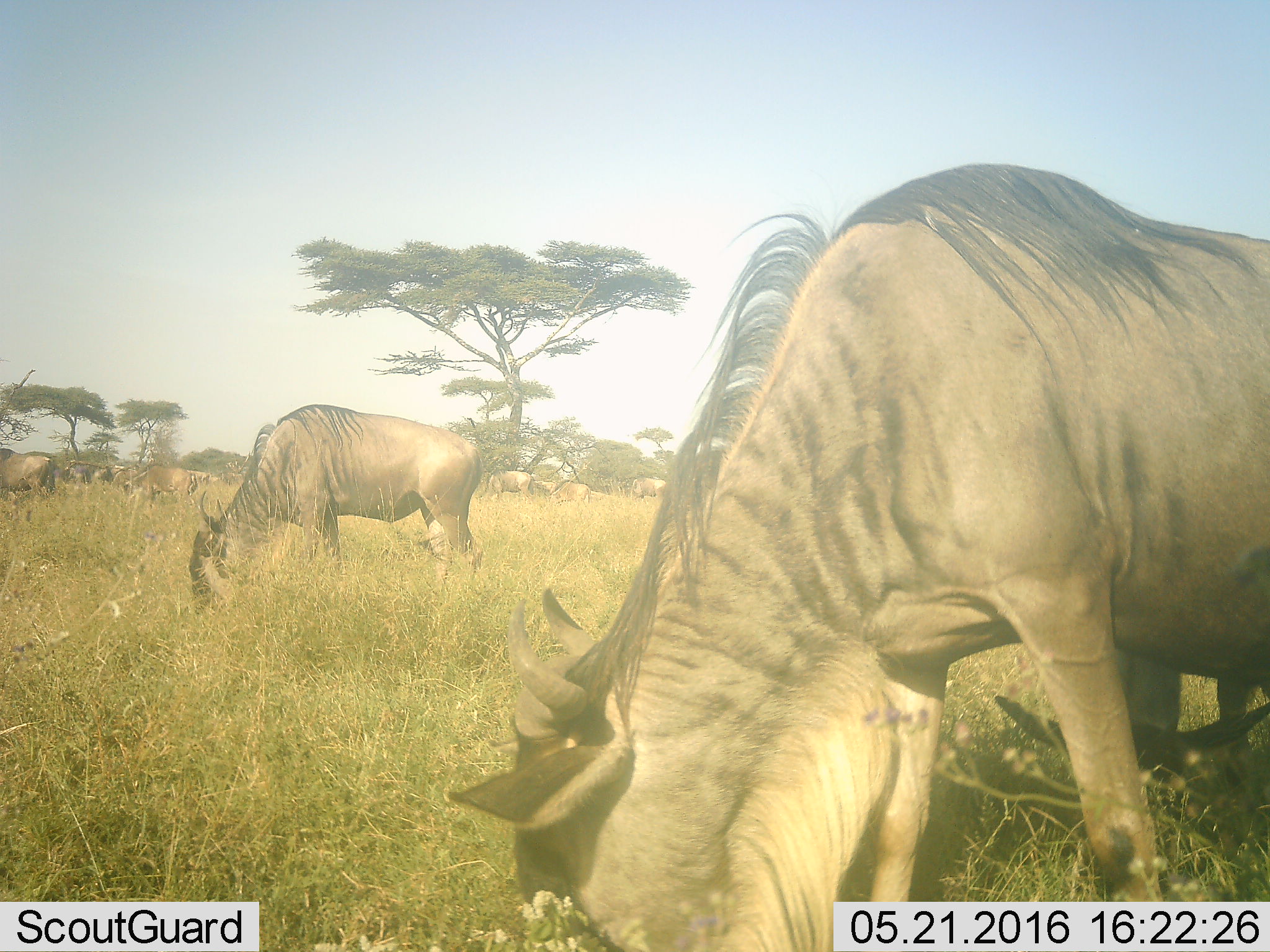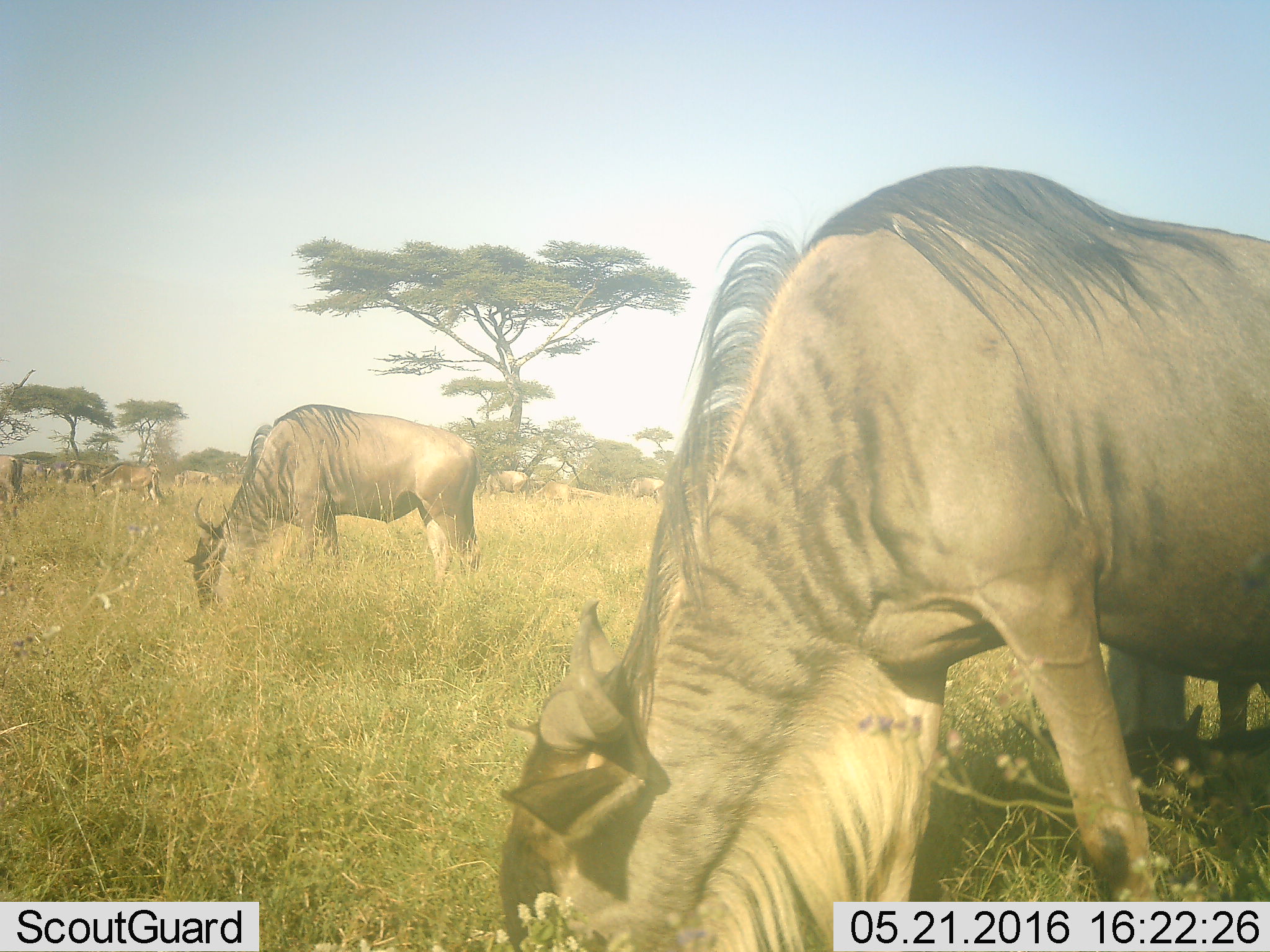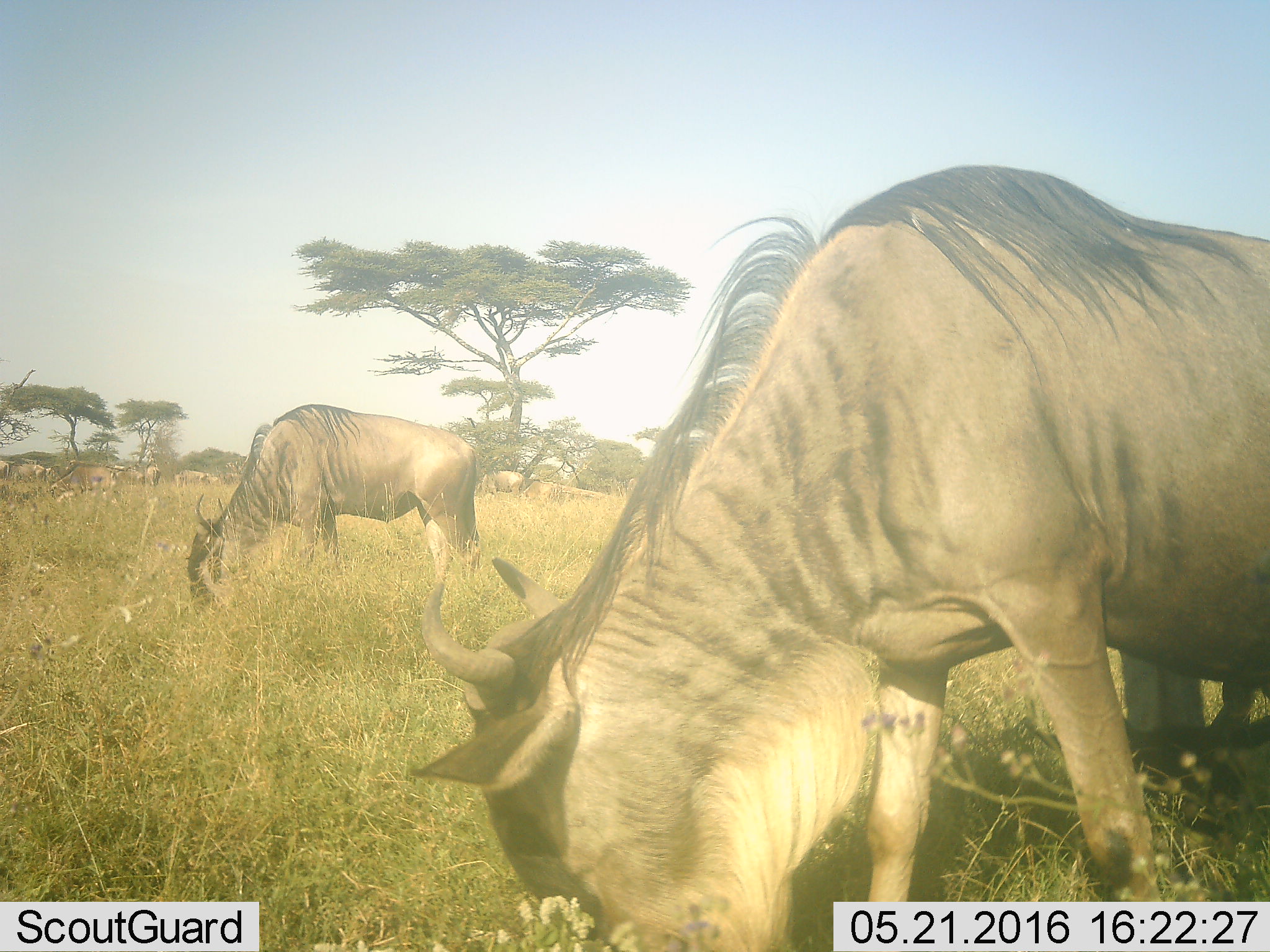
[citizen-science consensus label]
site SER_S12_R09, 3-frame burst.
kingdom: Animalia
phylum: Chordata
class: Mammalia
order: Artiodactyla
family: Bovidae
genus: Connochaetes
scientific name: Connochaetes taurinus taurinus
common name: blue wildebeest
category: wildebeestblue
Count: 11-50.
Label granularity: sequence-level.